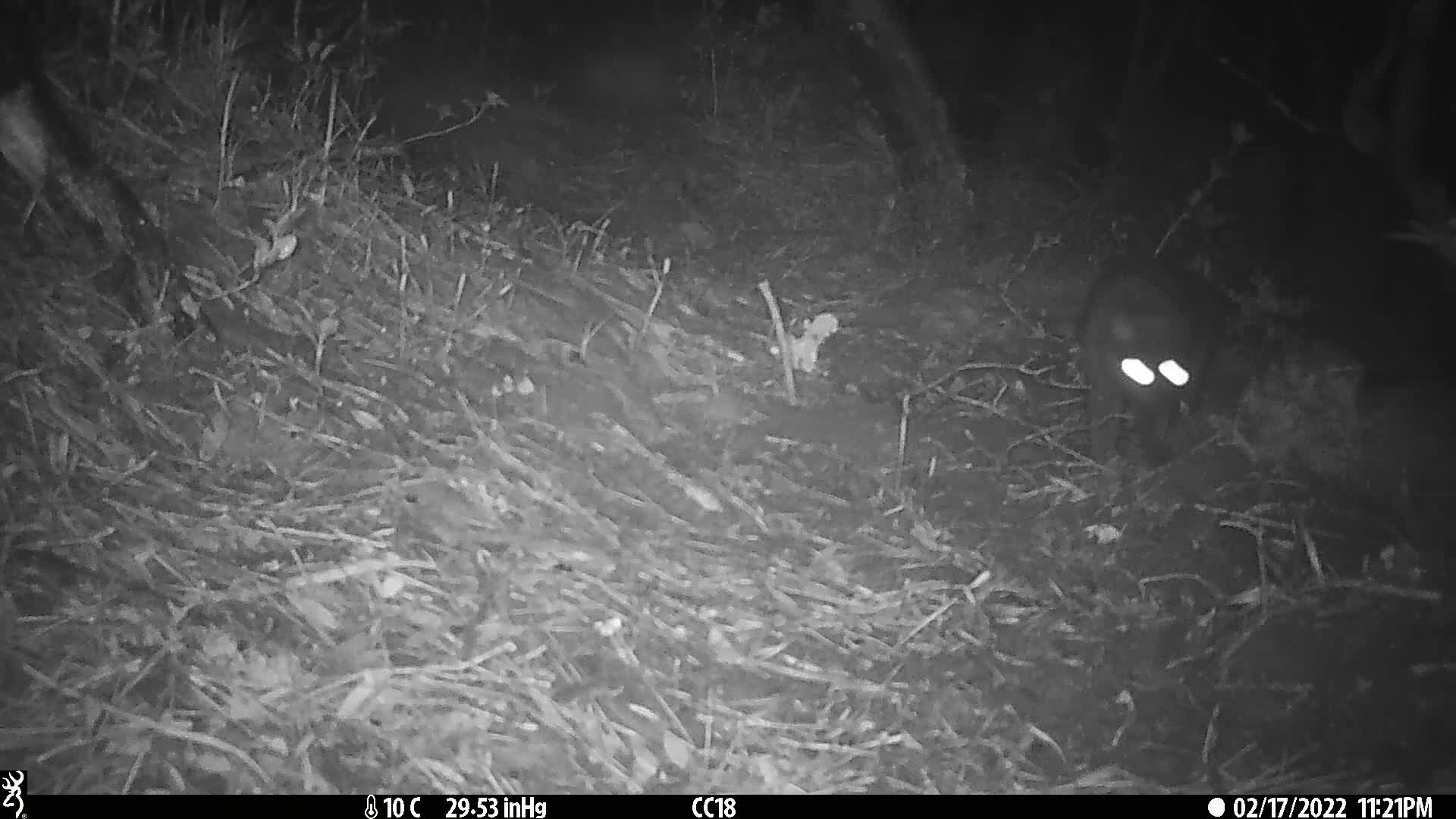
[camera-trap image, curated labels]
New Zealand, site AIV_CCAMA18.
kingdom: Animalia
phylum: Chordata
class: Mammalia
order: Carnivora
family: Felidae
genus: Felis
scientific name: Felis catus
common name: domestic cat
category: cat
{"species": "cat (domestic cat) (Felis catus)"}